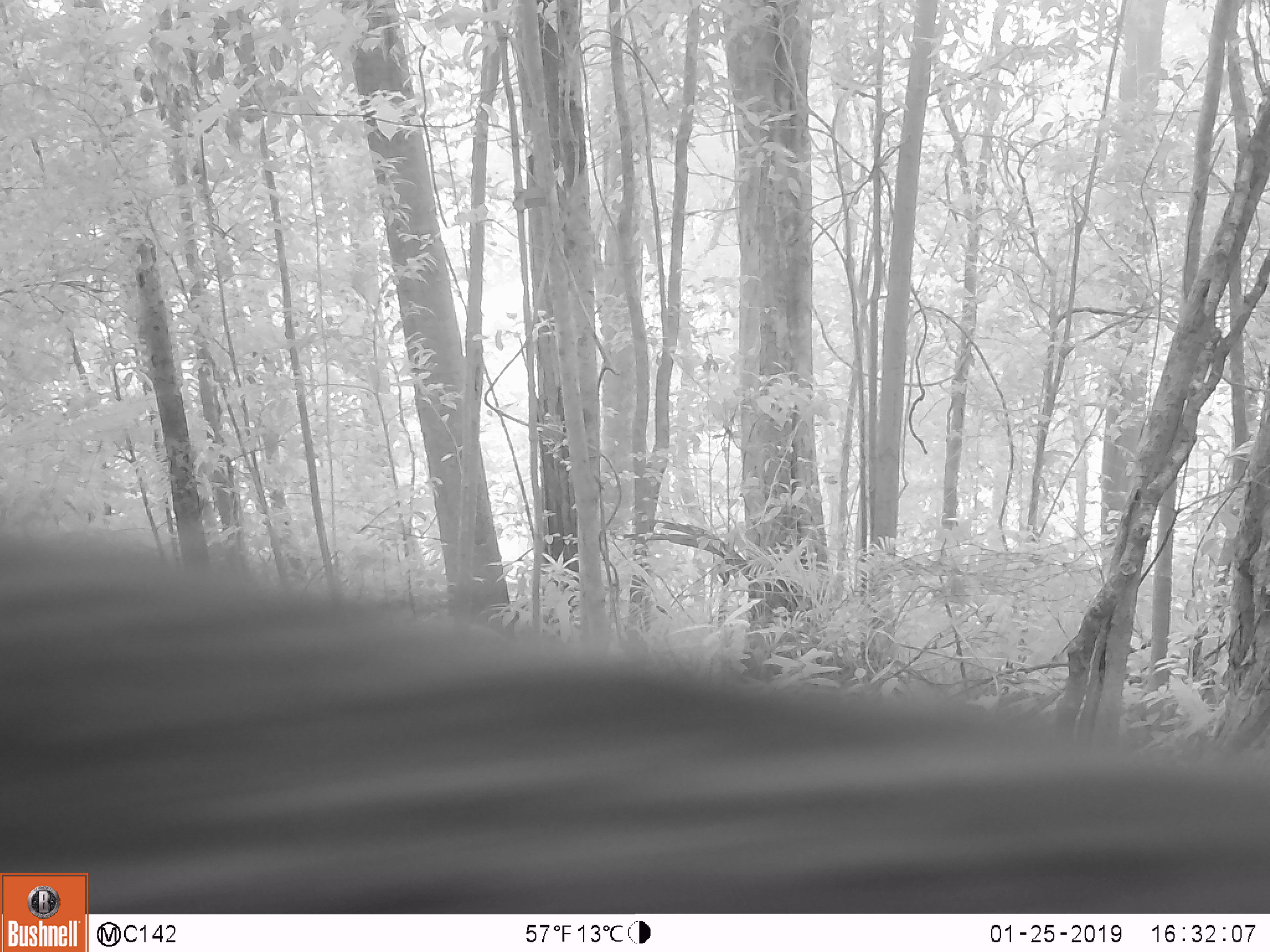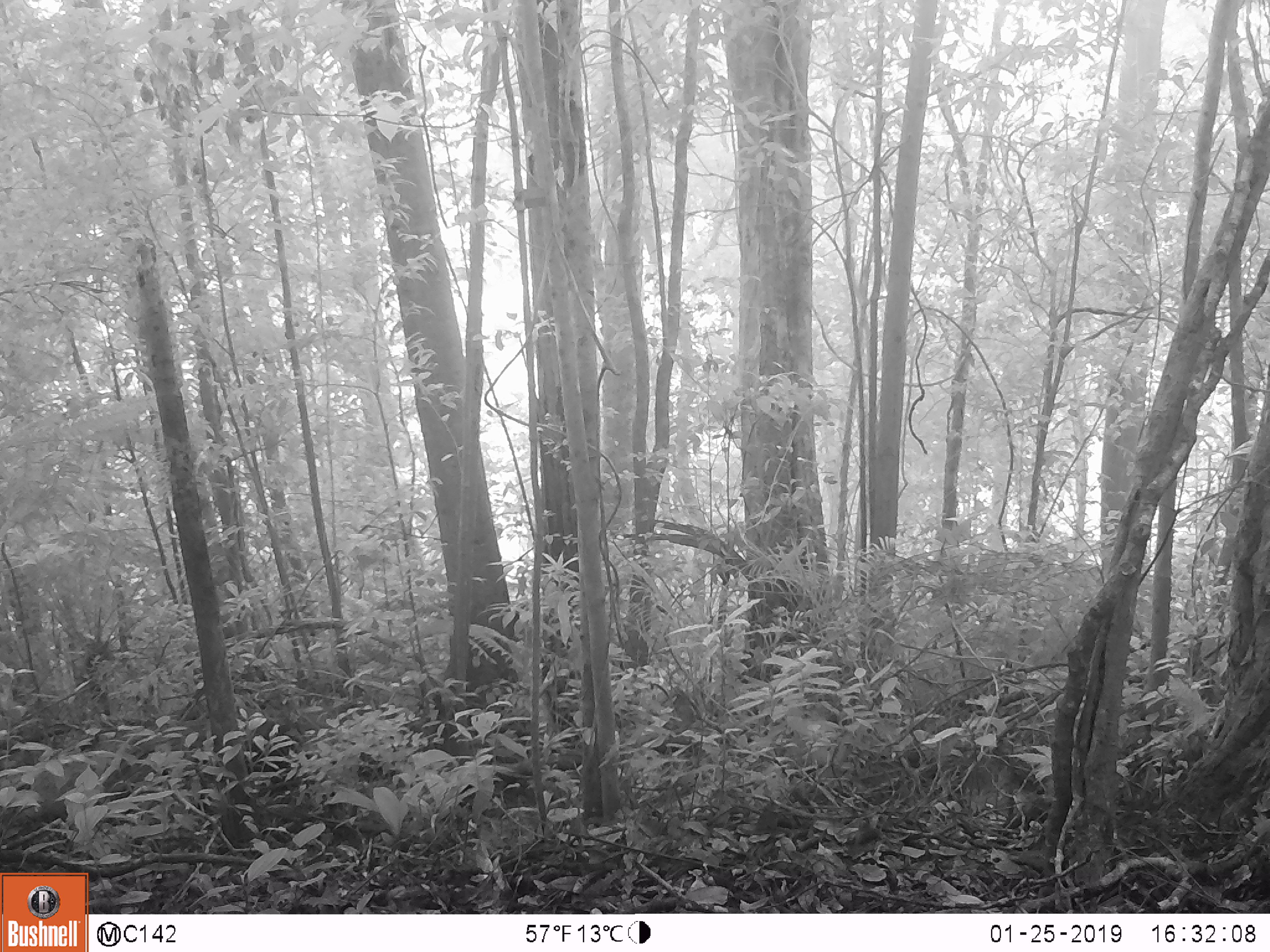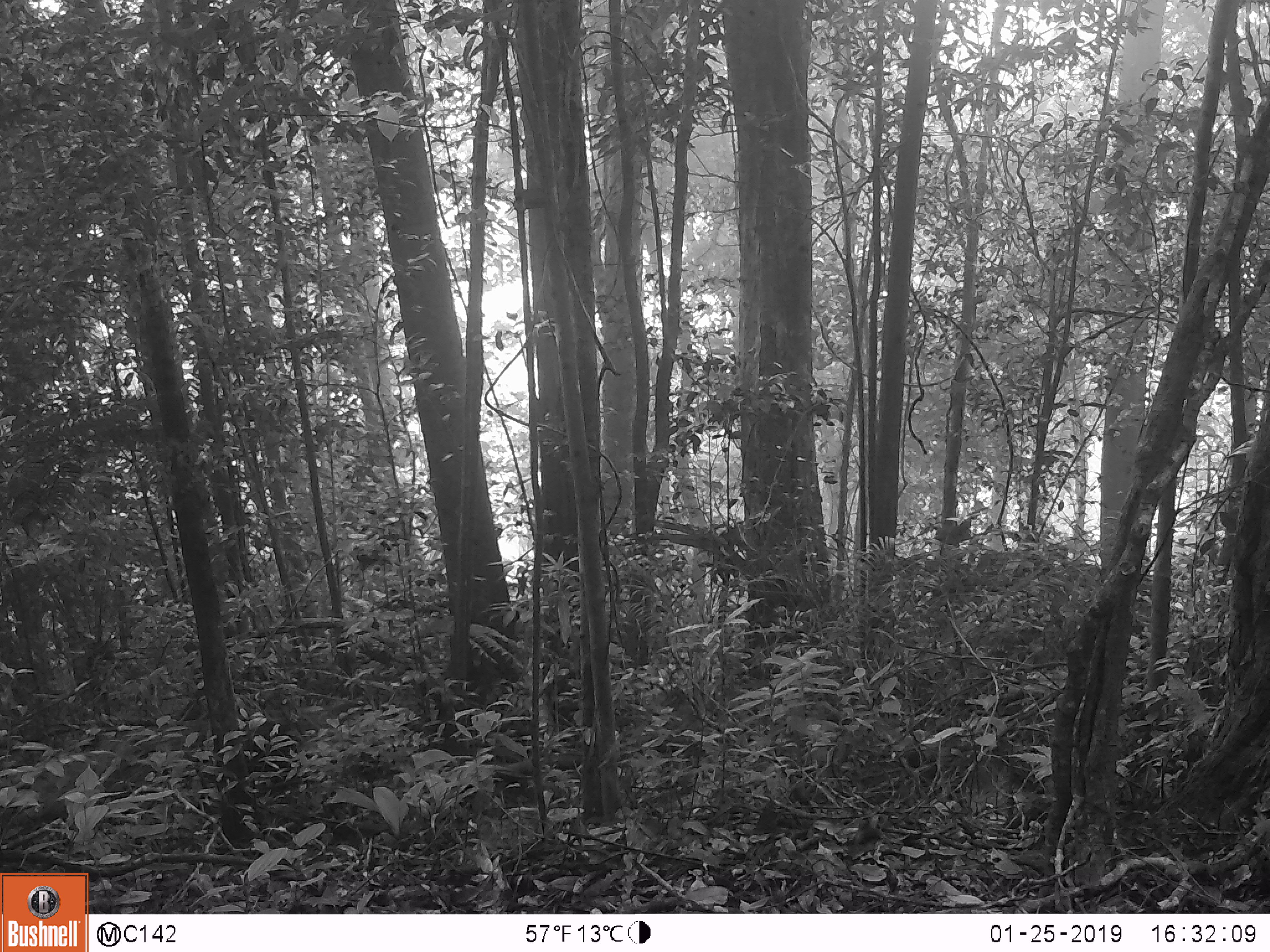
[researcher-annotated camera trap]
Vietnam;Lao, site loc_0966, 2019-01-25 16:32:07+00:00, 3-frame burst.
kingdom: Animalia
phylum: Chordata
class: Mammalia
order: Artiodactyla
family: Suidae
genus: Sus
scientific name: Sus scrofa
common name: eurasian wild pig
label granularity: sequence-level